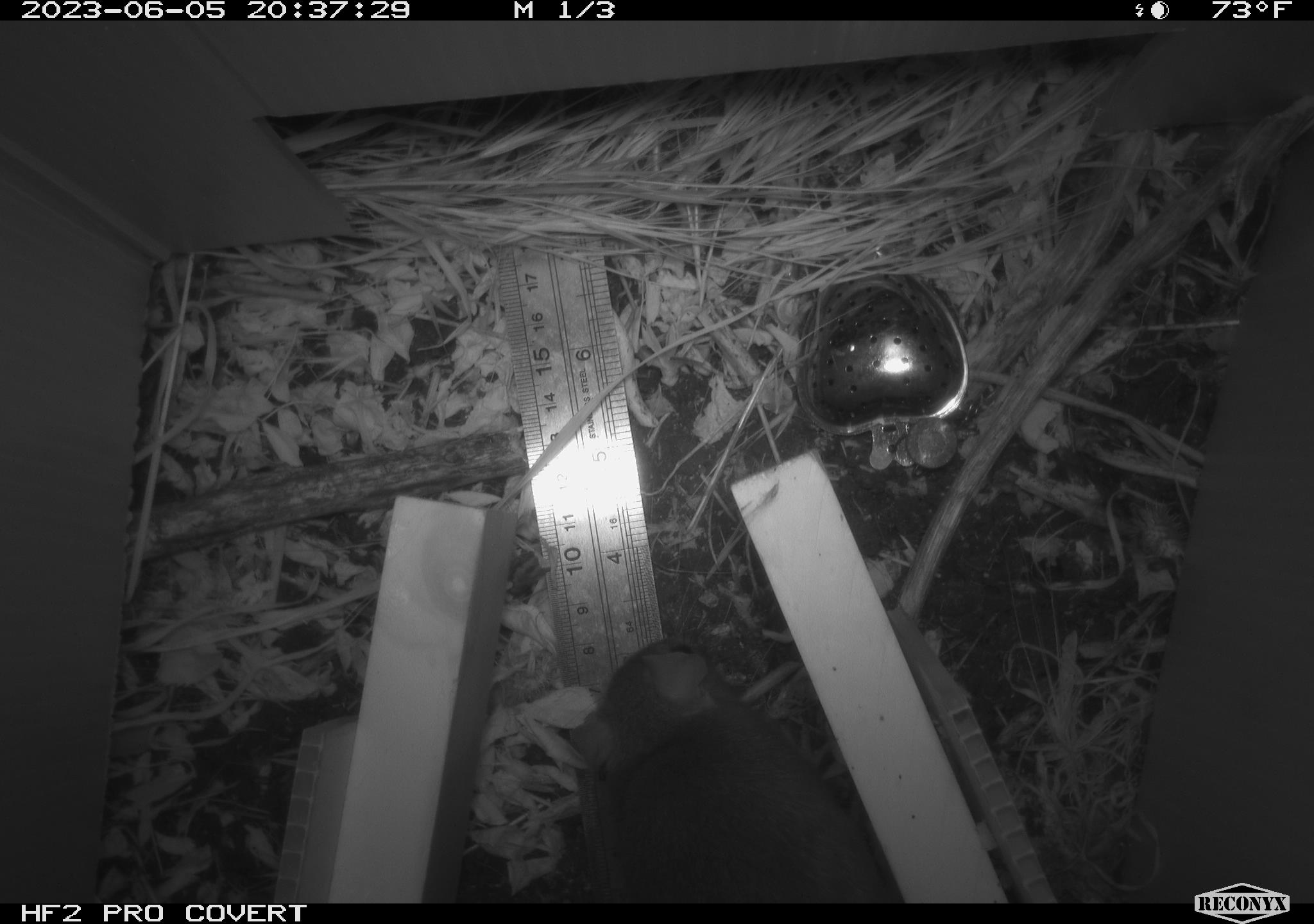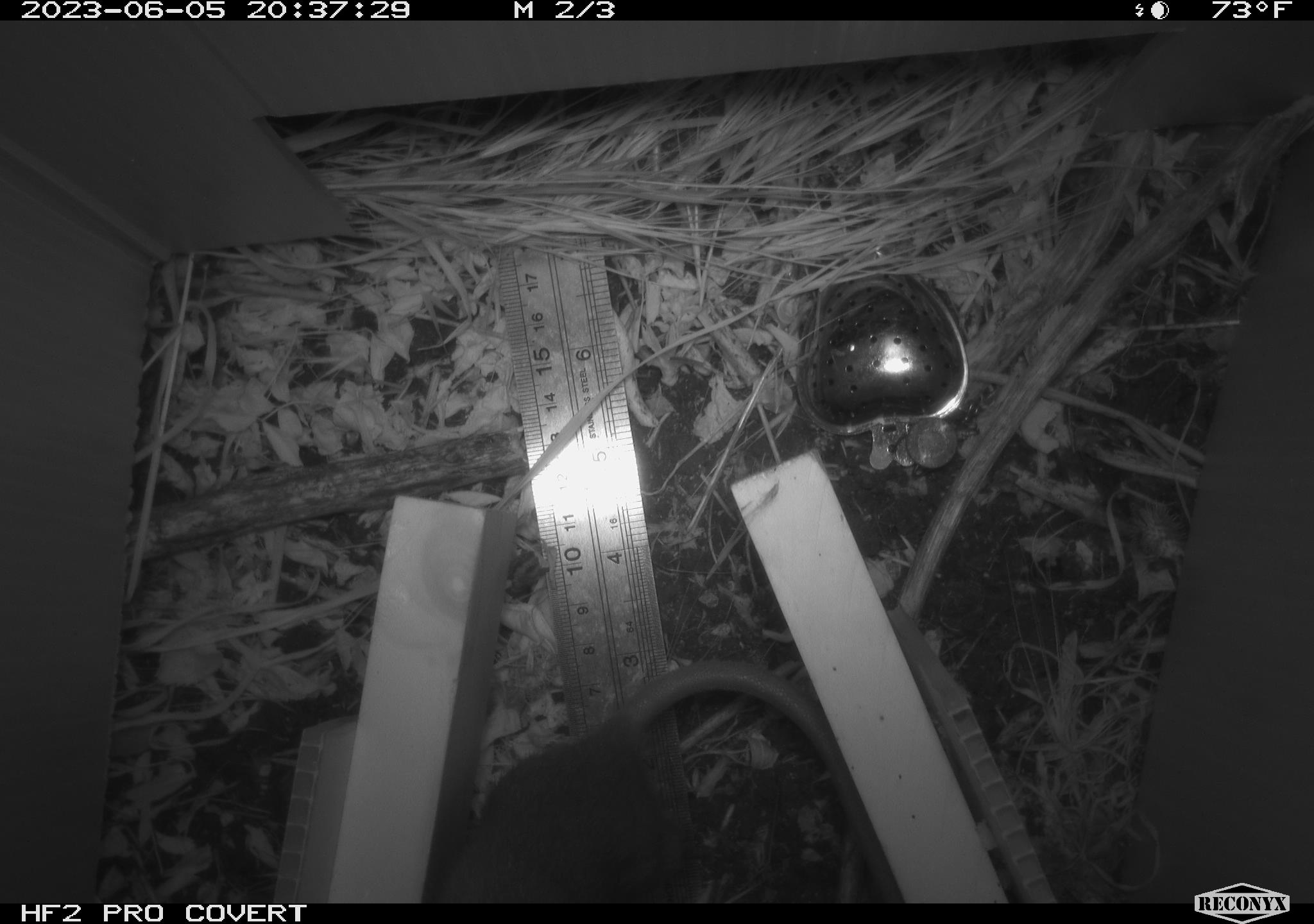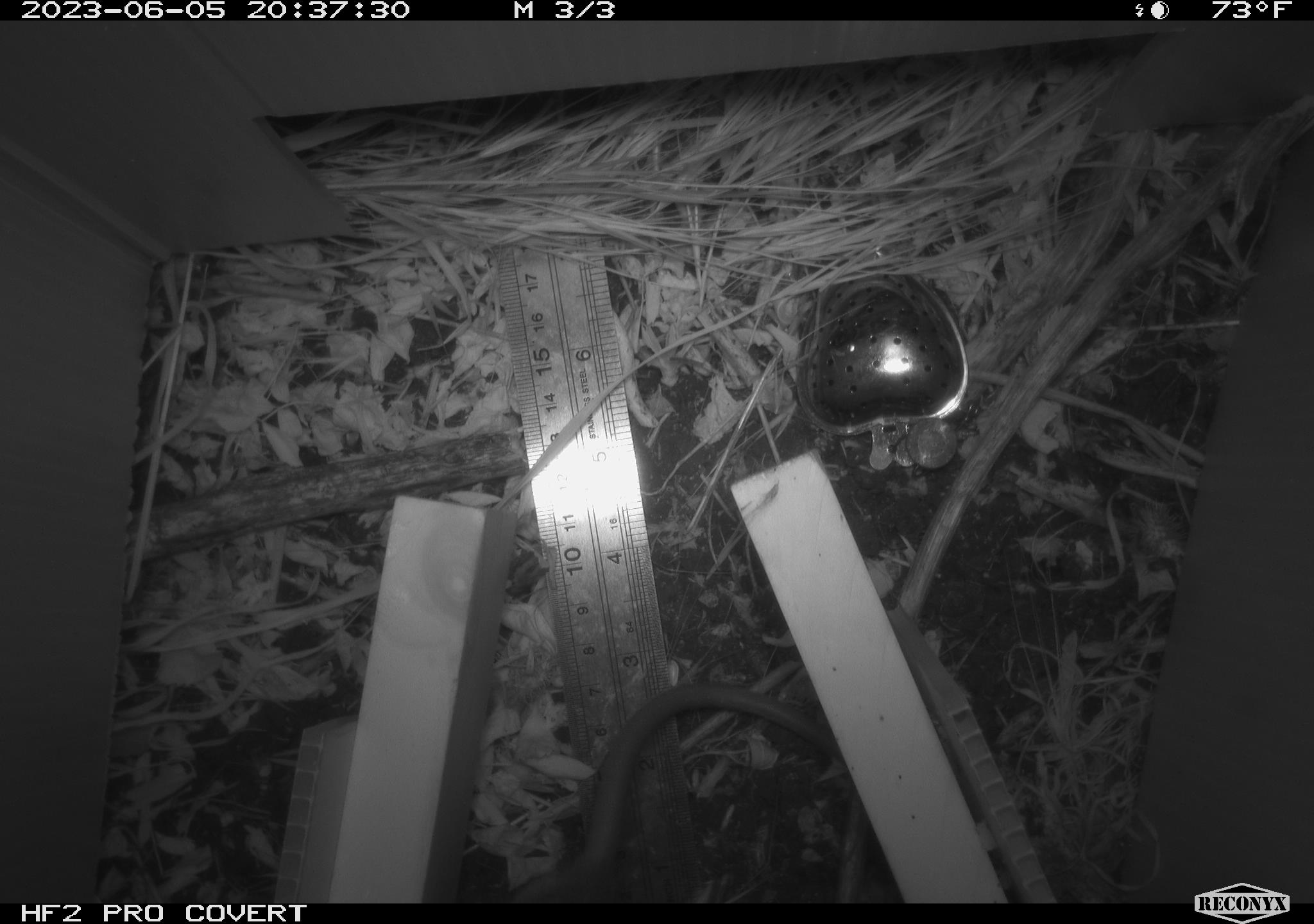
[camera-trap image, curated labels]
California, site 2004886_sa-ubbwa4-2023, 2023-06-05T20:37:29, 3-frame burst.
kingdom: Animalia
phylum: Chordata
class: Mammalia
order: Rodentia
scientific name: Rodentia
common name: mouse species